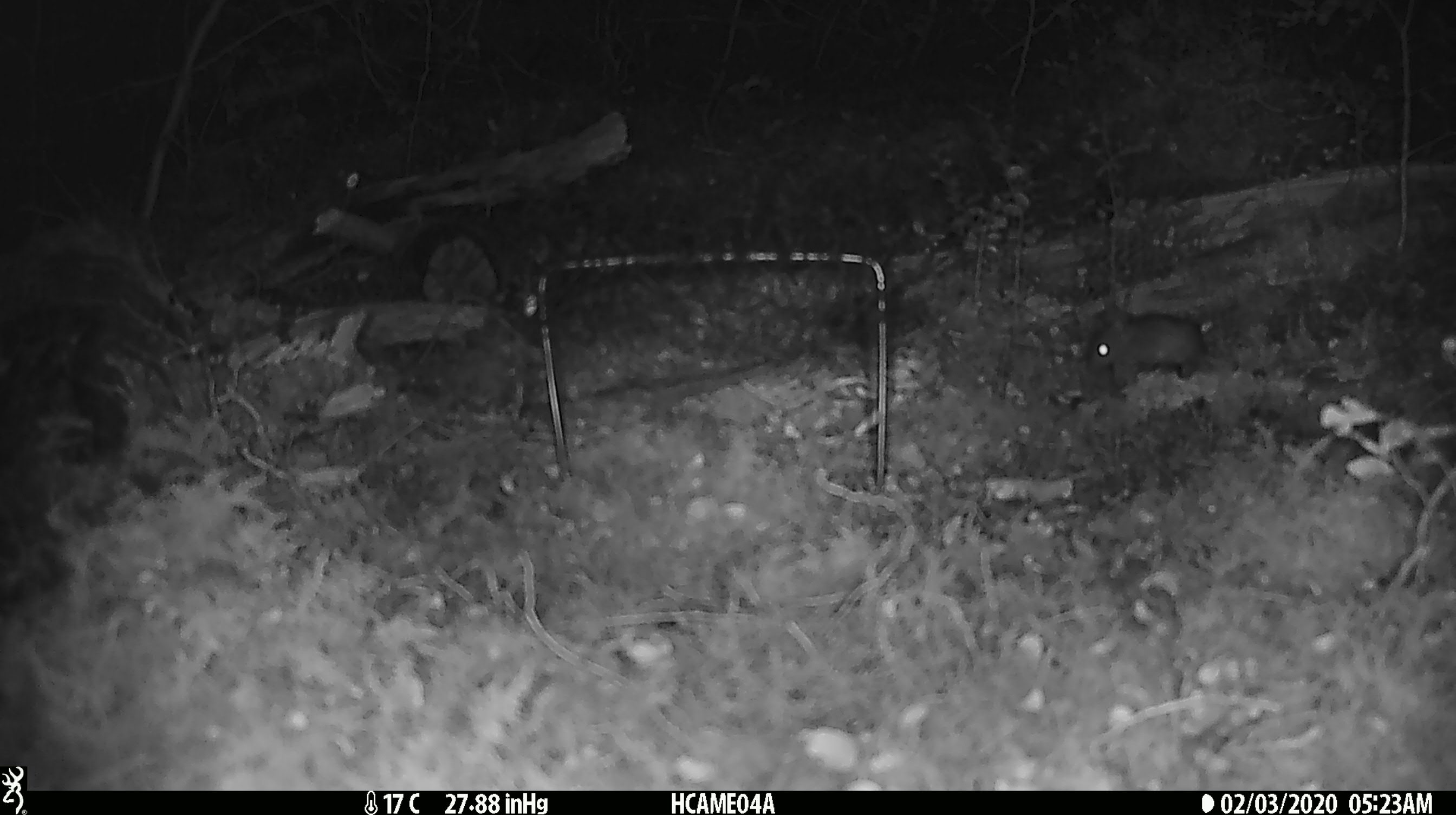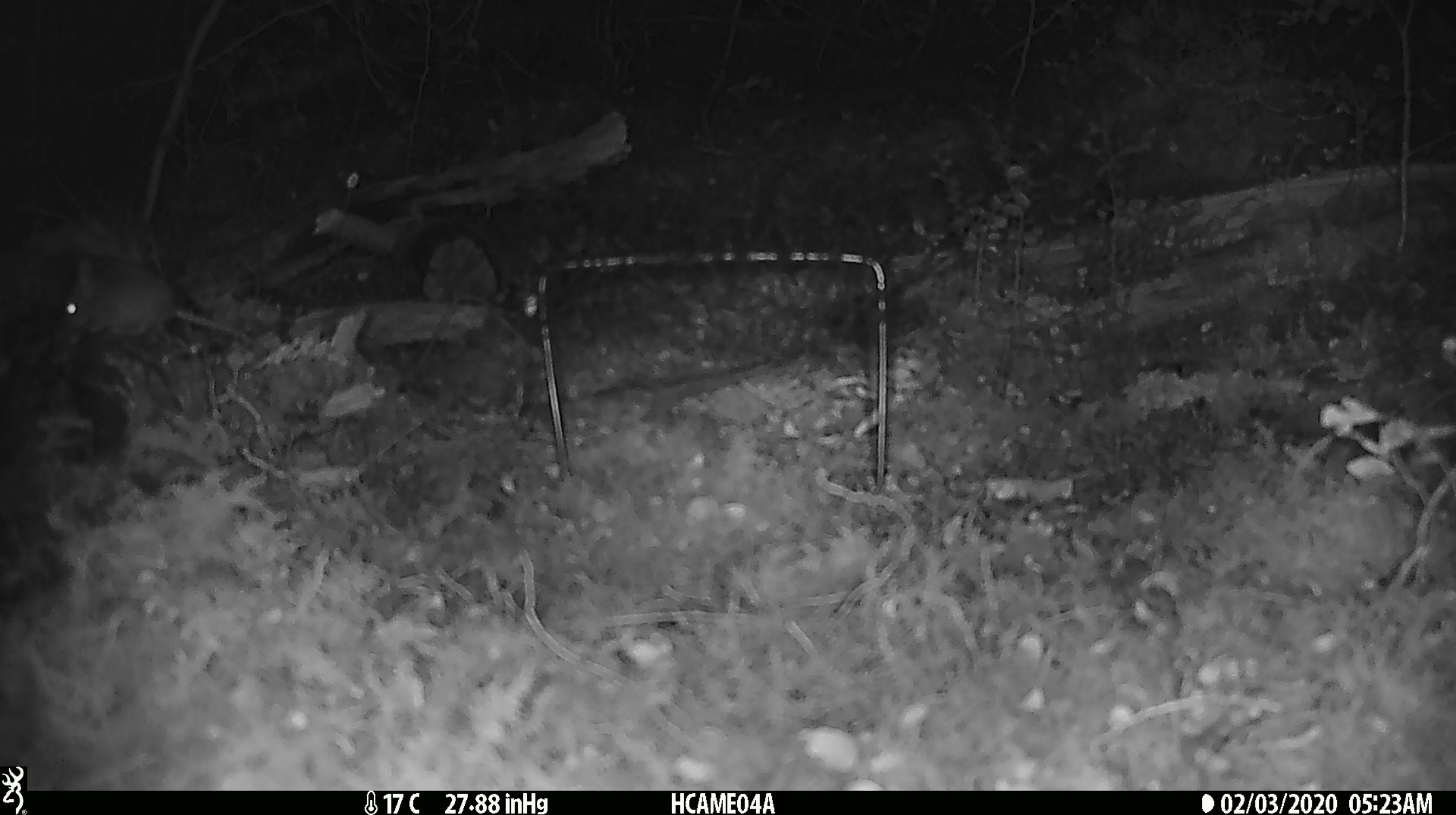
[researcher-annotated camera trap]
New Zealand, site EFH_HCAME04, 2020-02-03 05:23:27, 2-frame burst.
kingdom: Animalia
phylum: Chordata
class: Mammalia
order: Rodentia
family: Muridae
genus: Mus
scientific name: Mus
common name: mouse